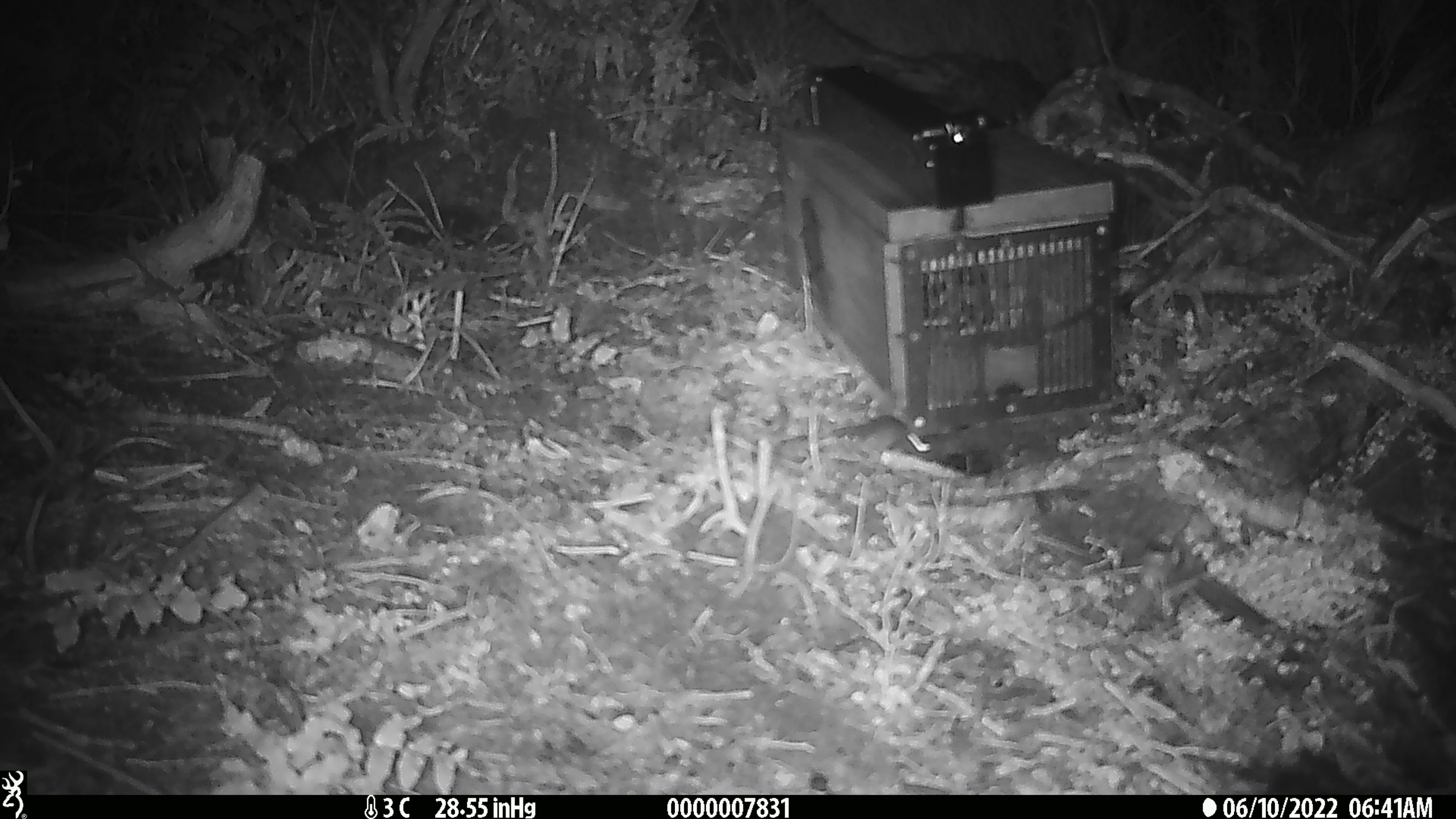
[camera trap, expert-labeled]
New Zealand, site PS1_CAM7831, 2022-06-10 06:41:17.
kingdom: Animalia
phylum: Chordata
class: Mammalia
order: Rodentia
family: Muridae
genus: Mus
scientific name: Mus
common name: mouse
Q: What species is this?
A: Mouse (Mus).